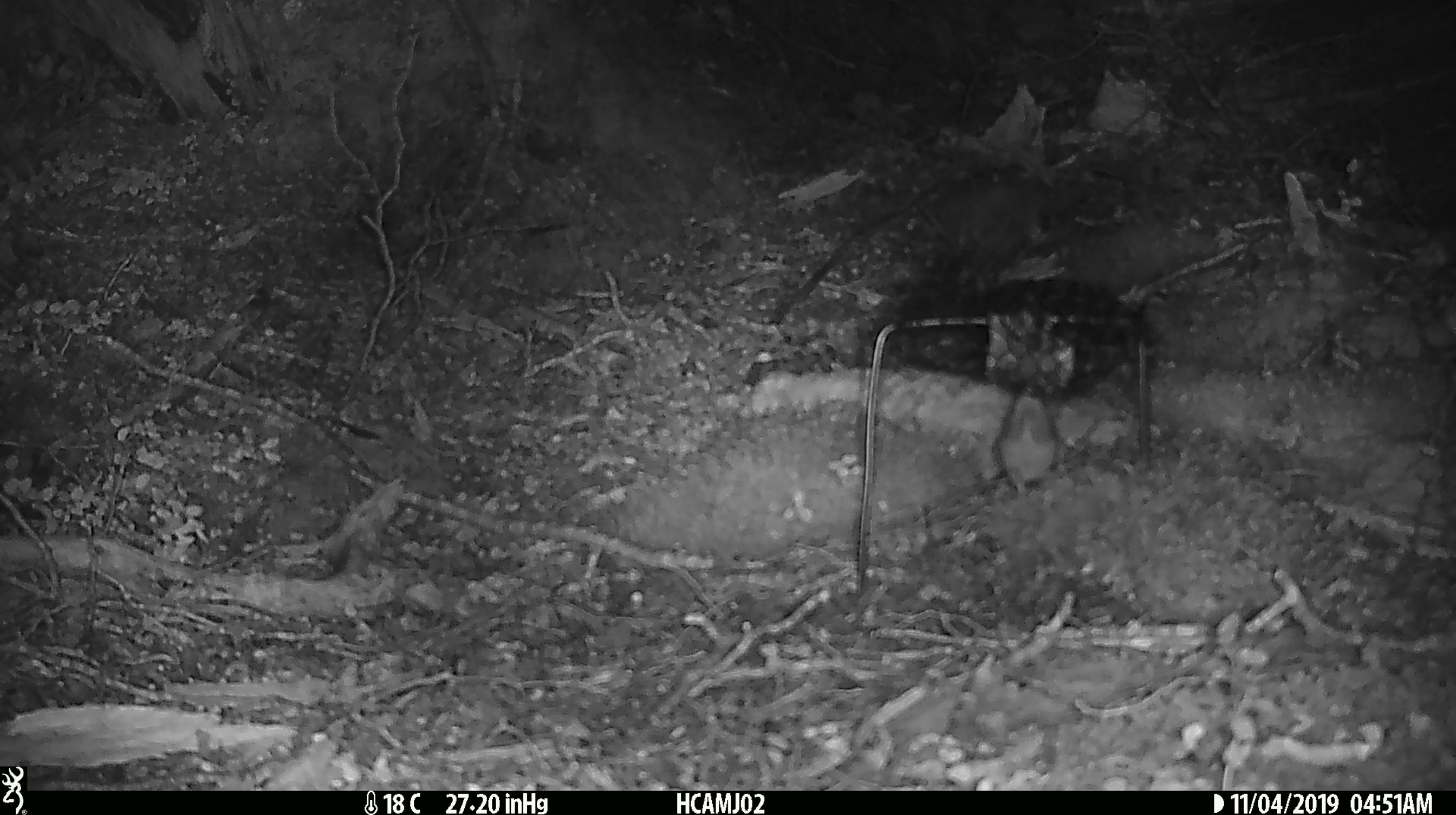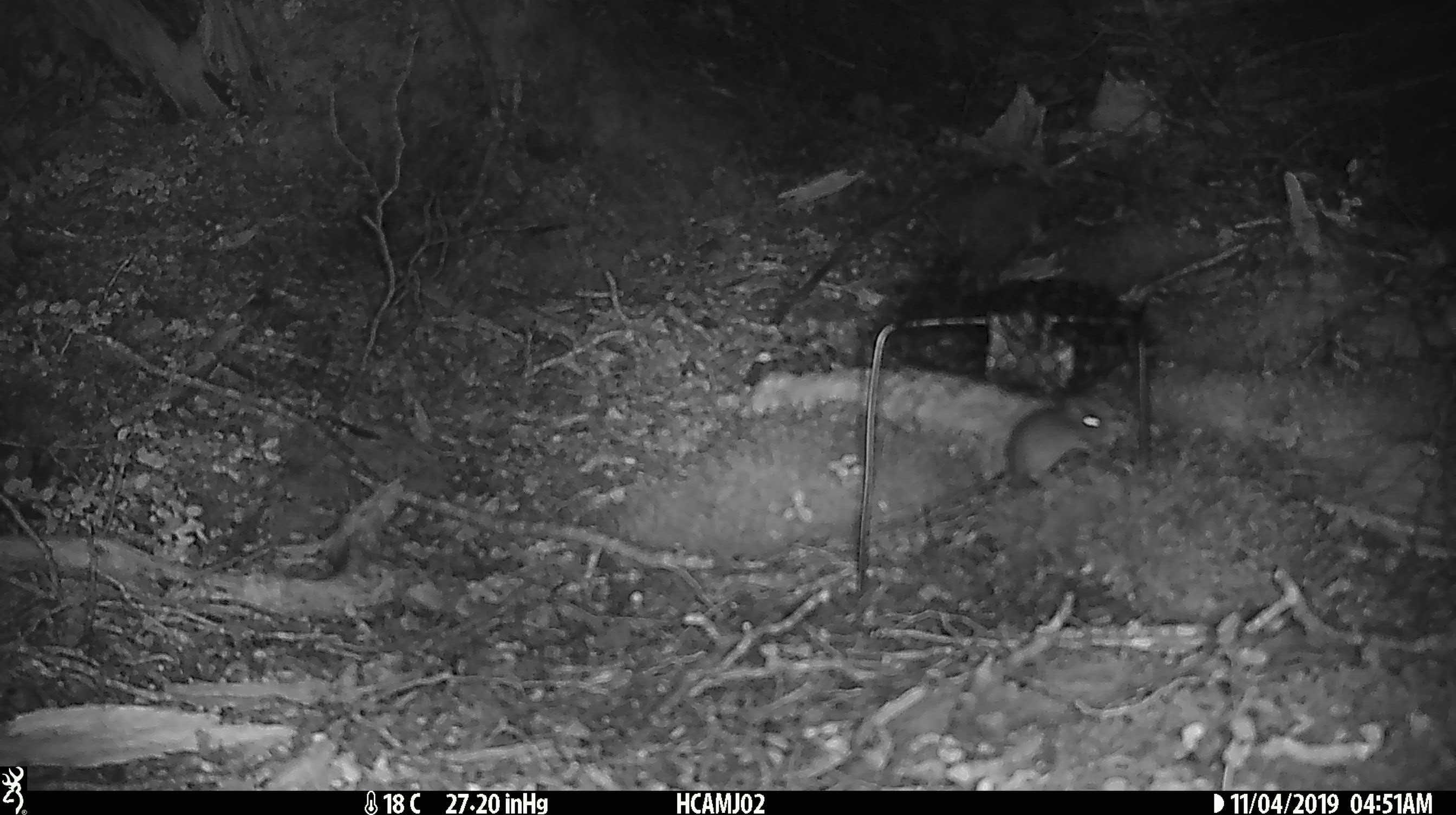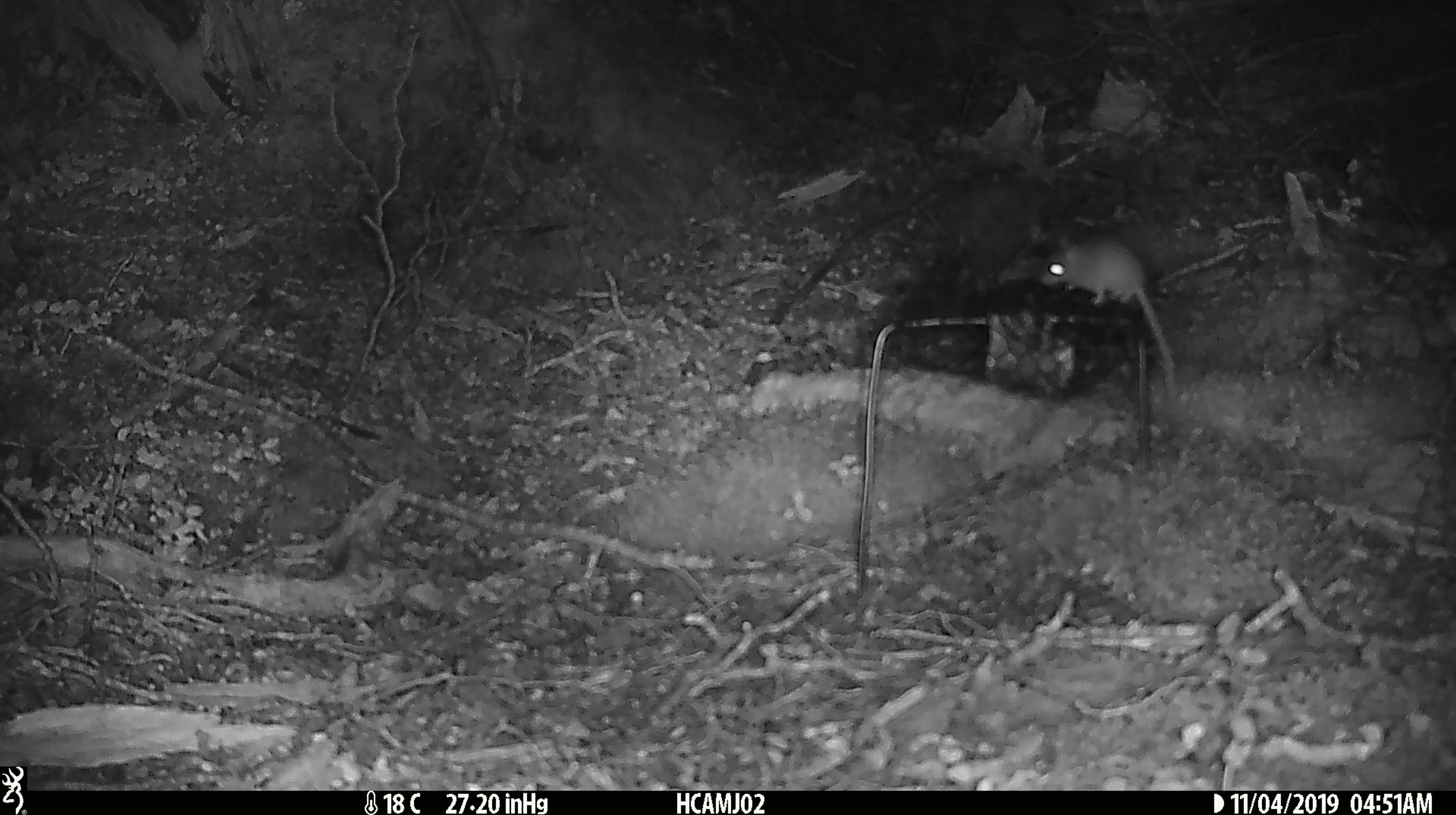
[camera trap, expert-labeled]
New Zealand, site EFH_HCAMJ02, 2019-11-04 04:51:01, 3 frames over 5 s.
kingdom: Animalia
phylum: Chordata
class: Mammalia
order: Rodentia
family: Muridae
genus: Mus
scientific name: Mus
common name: mouse